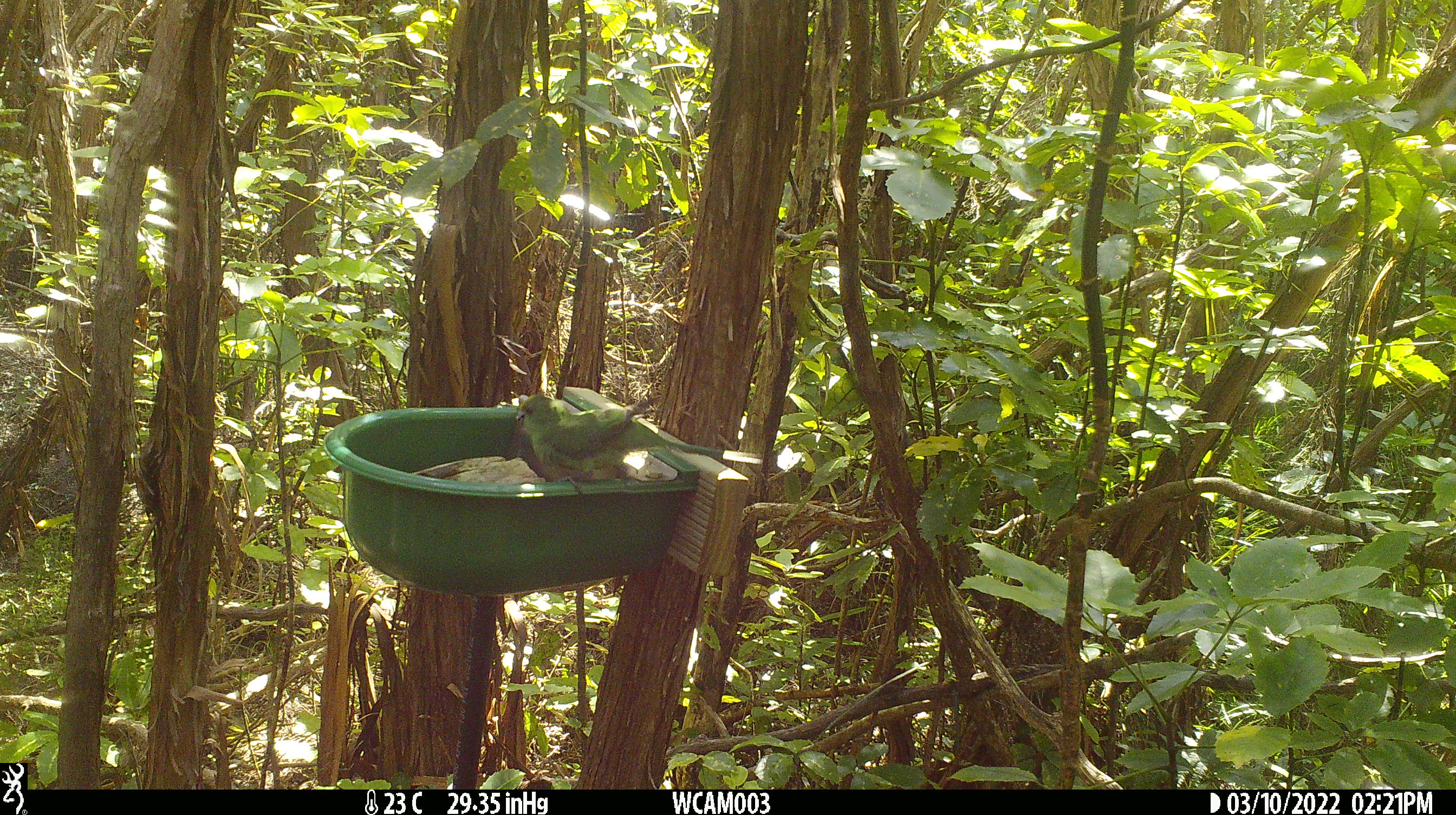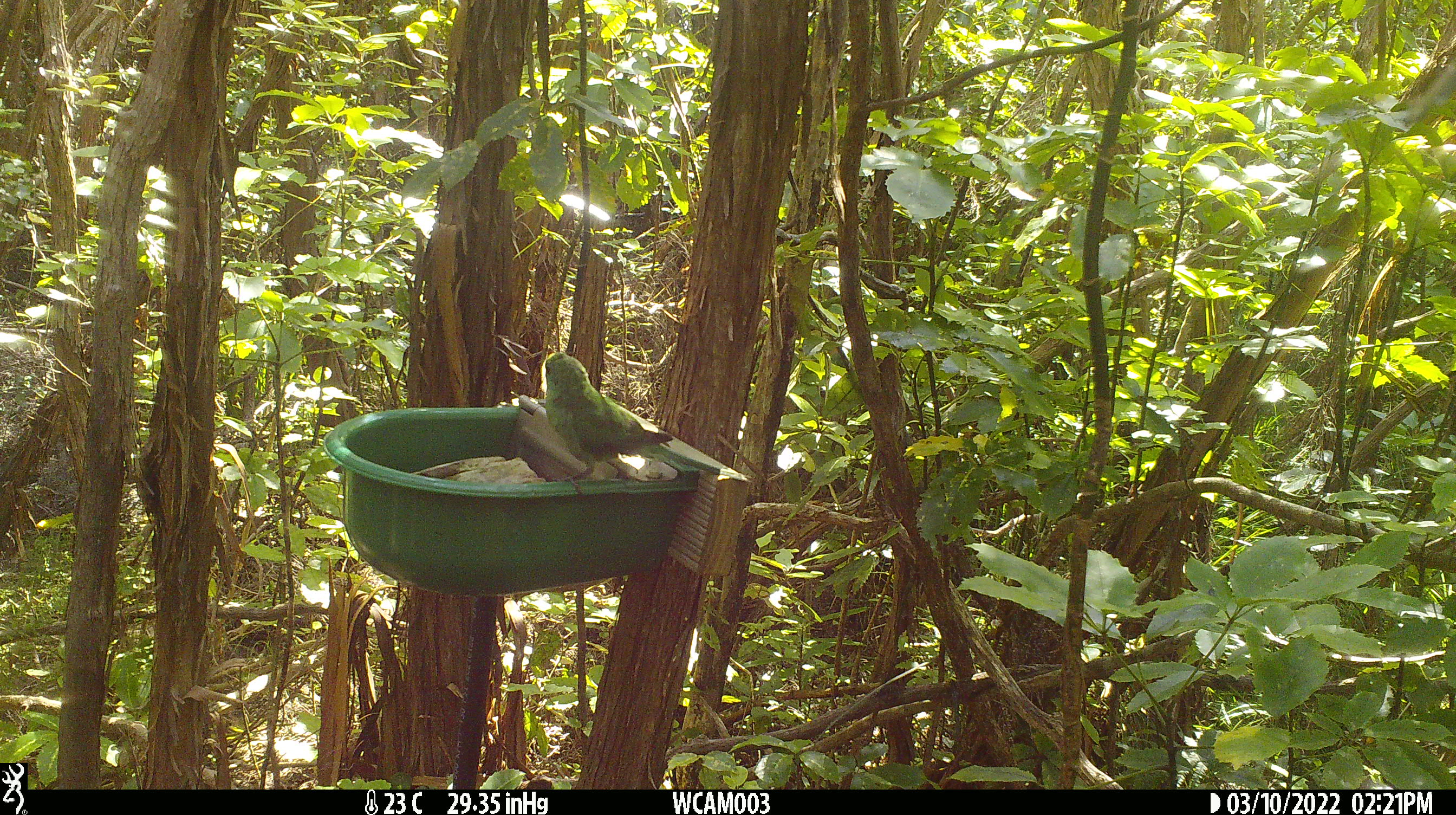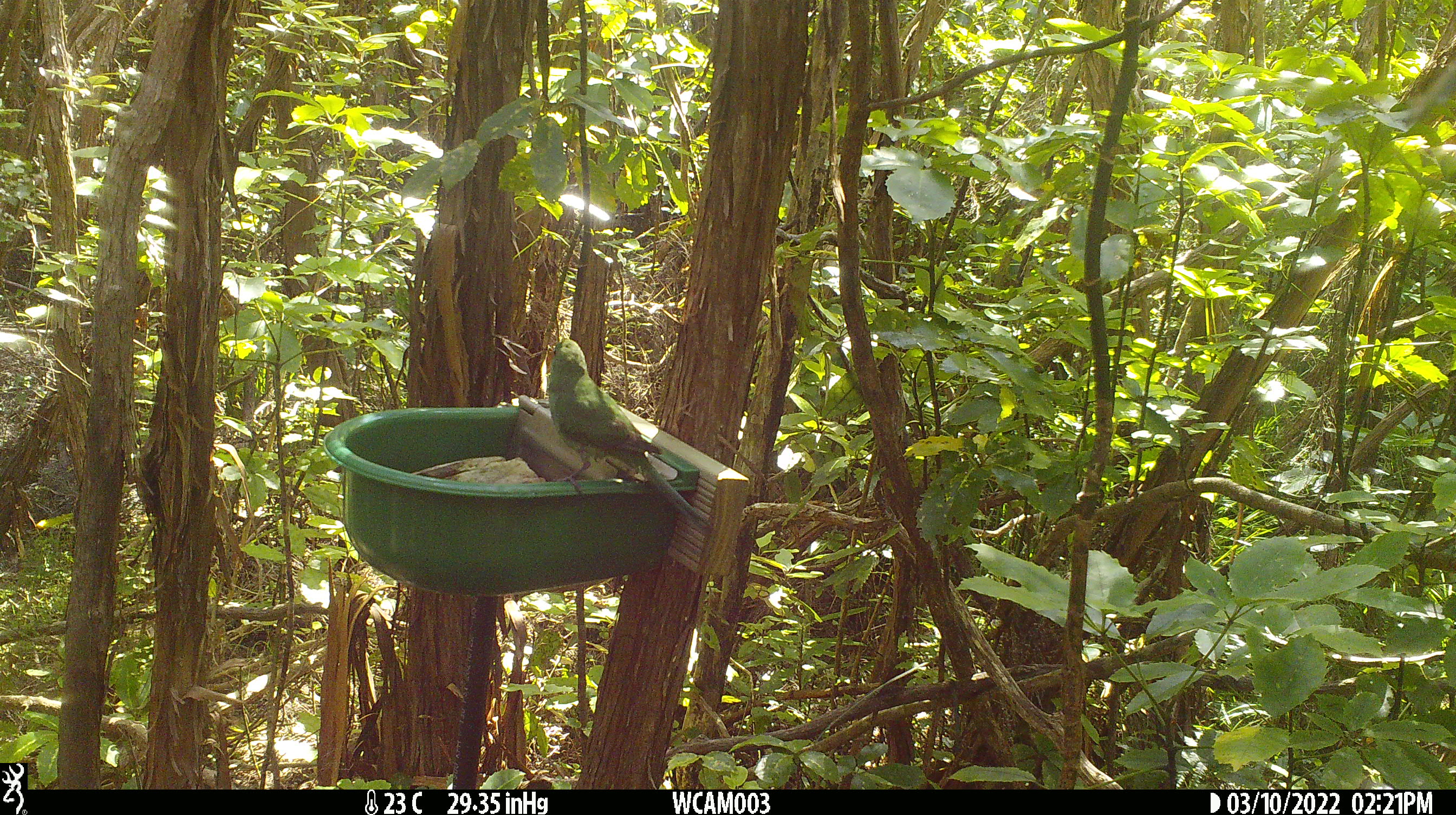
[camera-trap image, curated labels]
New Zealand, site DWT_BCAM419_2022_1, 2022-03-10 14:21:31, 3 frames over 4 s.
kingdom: Animalia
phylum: Chordata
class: Aves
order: Psittaciformes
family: Psittaculidae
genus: Cyanoramphus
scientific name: Cyanoramphus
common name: parakeet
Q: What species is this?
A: Parakeet (Cyanoramphus).